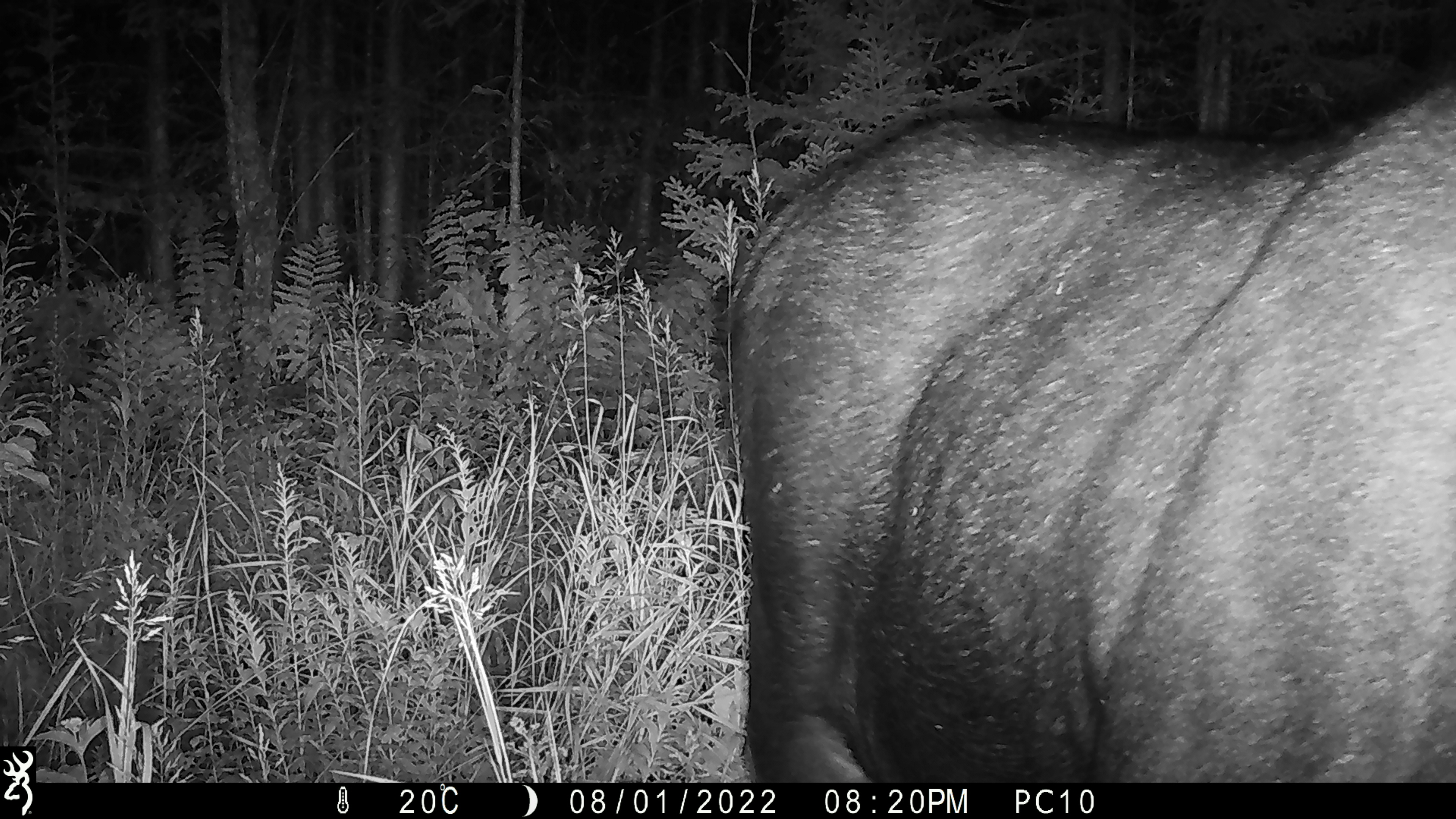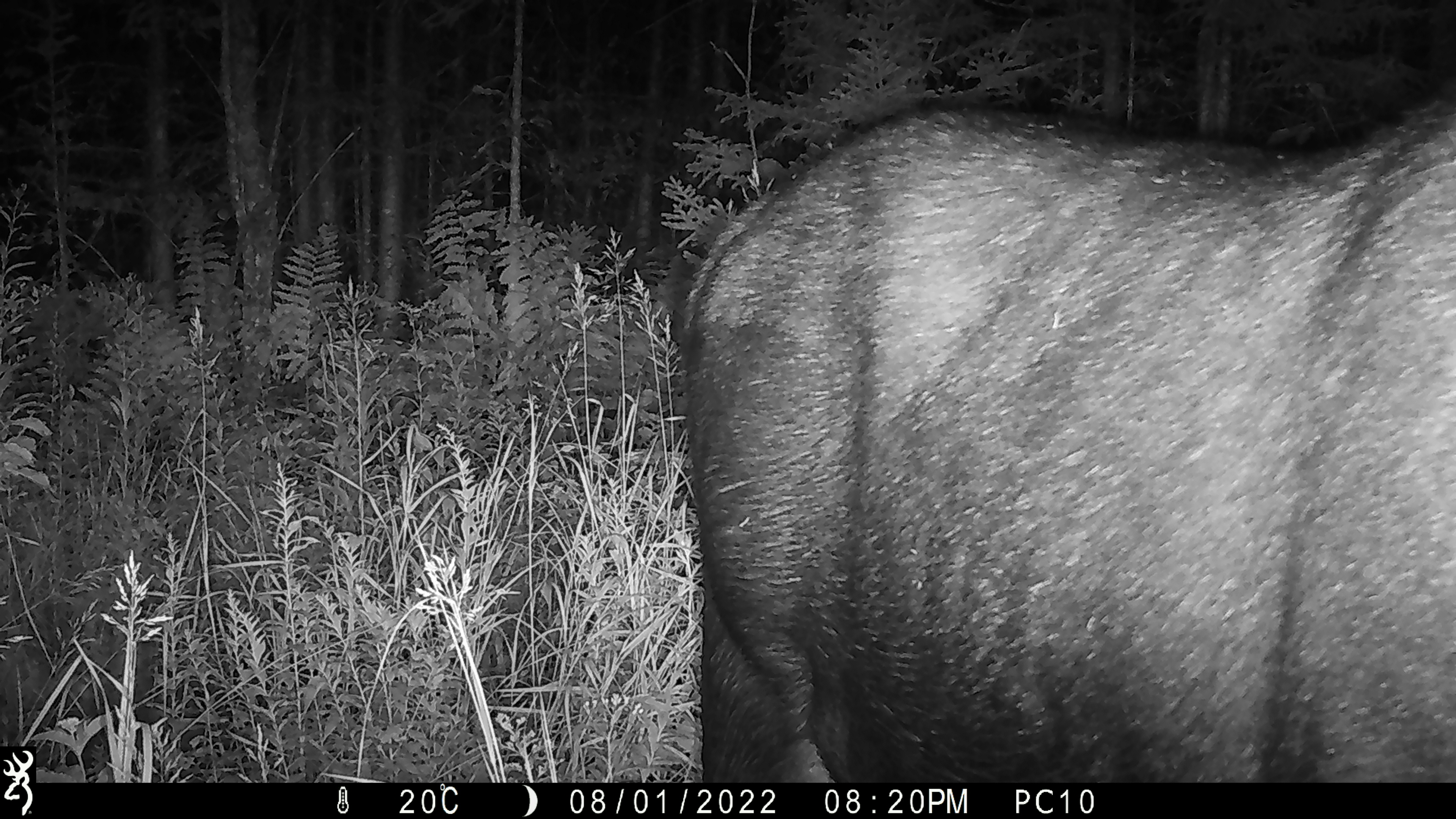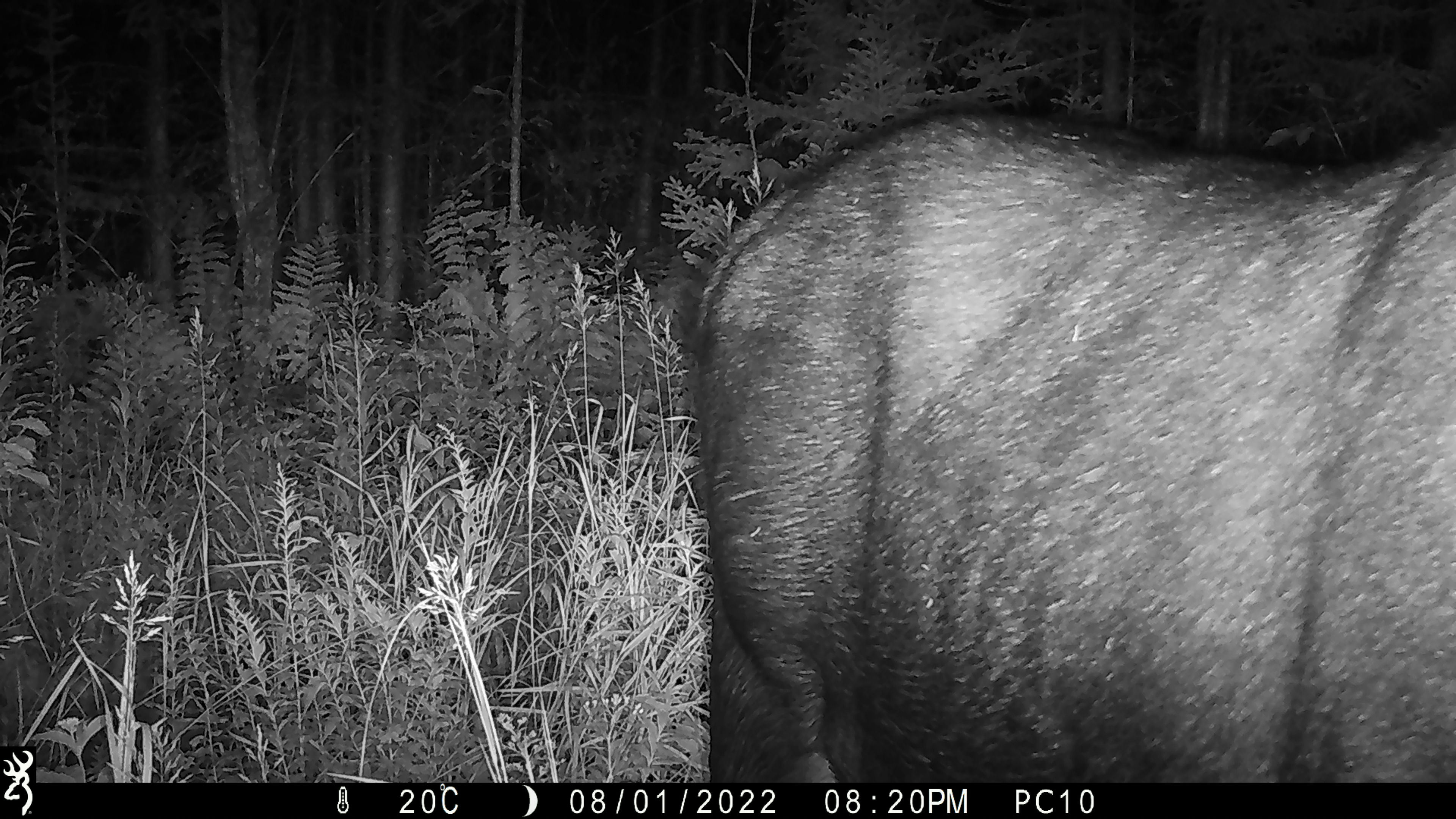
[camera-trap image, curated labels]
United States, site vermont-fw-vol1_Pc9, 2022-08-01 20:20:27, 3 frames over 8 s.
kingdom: Animalia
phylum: Chordata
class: Mammalia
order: Artiodactyla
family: Cervidae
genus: Alces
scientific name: Alces alces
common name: moose